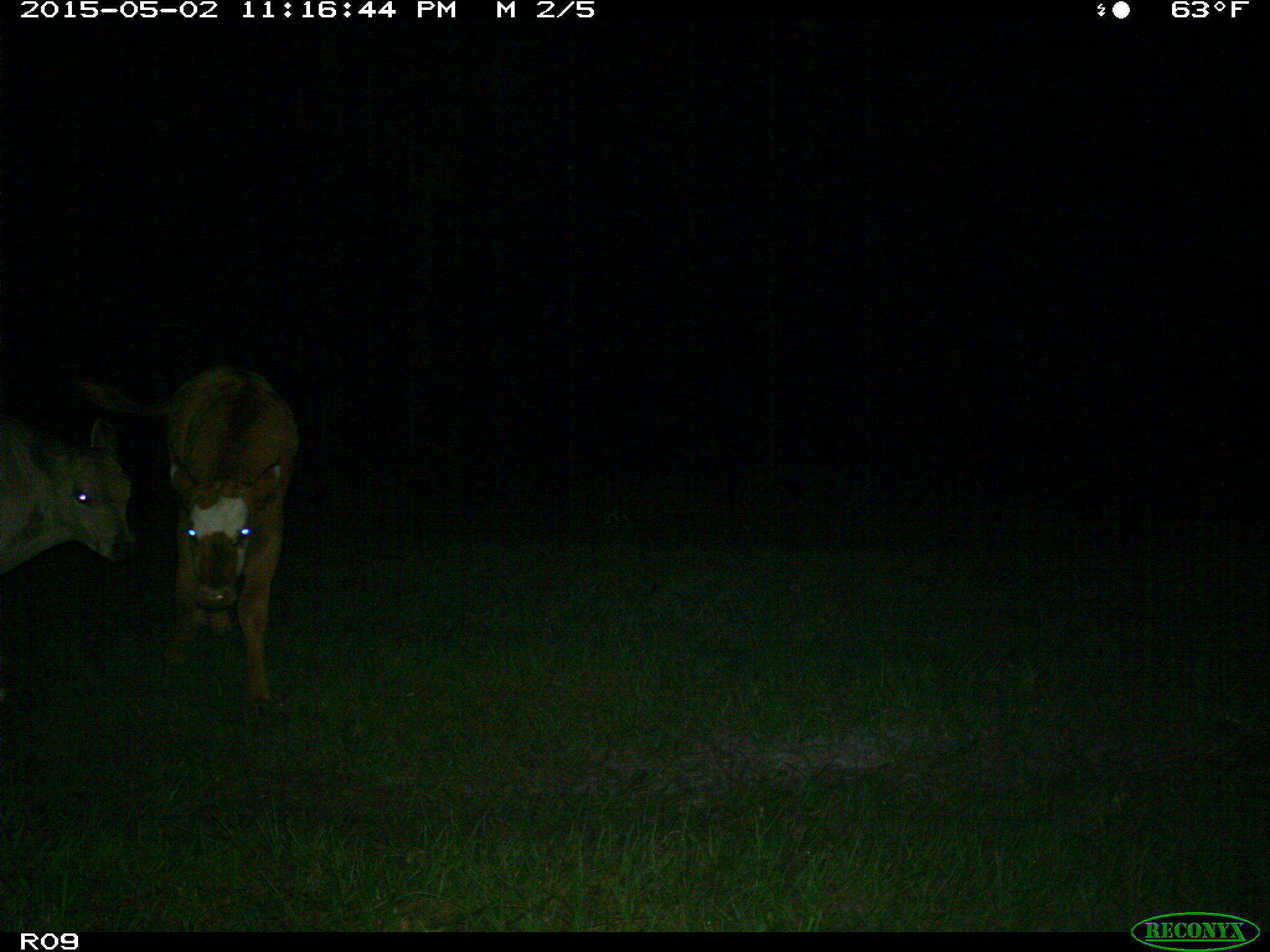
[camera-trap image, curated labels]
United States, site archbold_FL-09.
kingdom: Animalia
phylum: Chordata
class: Mammalia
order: Artiodactyla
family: Bovidae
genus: Bos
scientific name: Bos taurus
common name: domestic cow